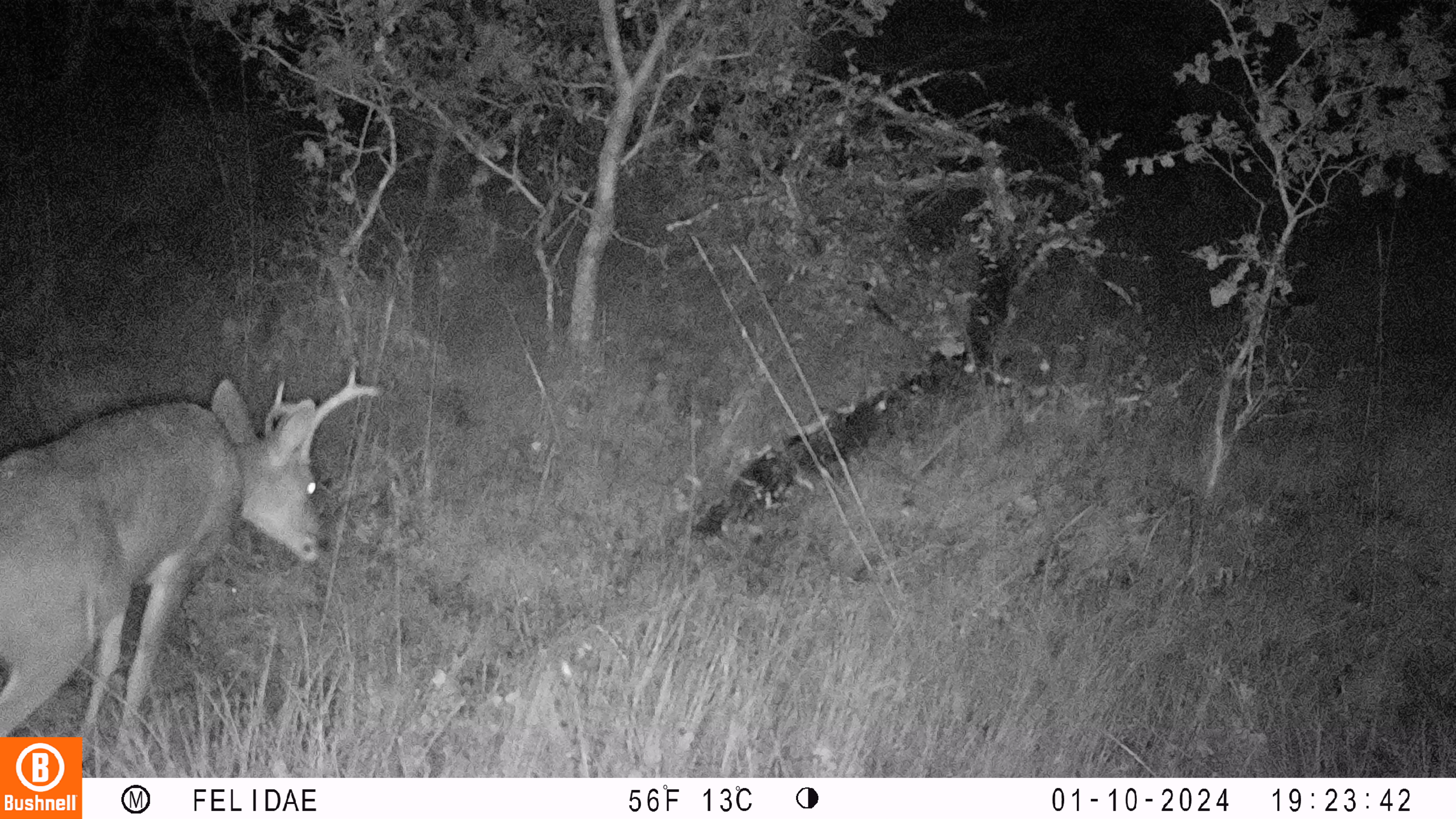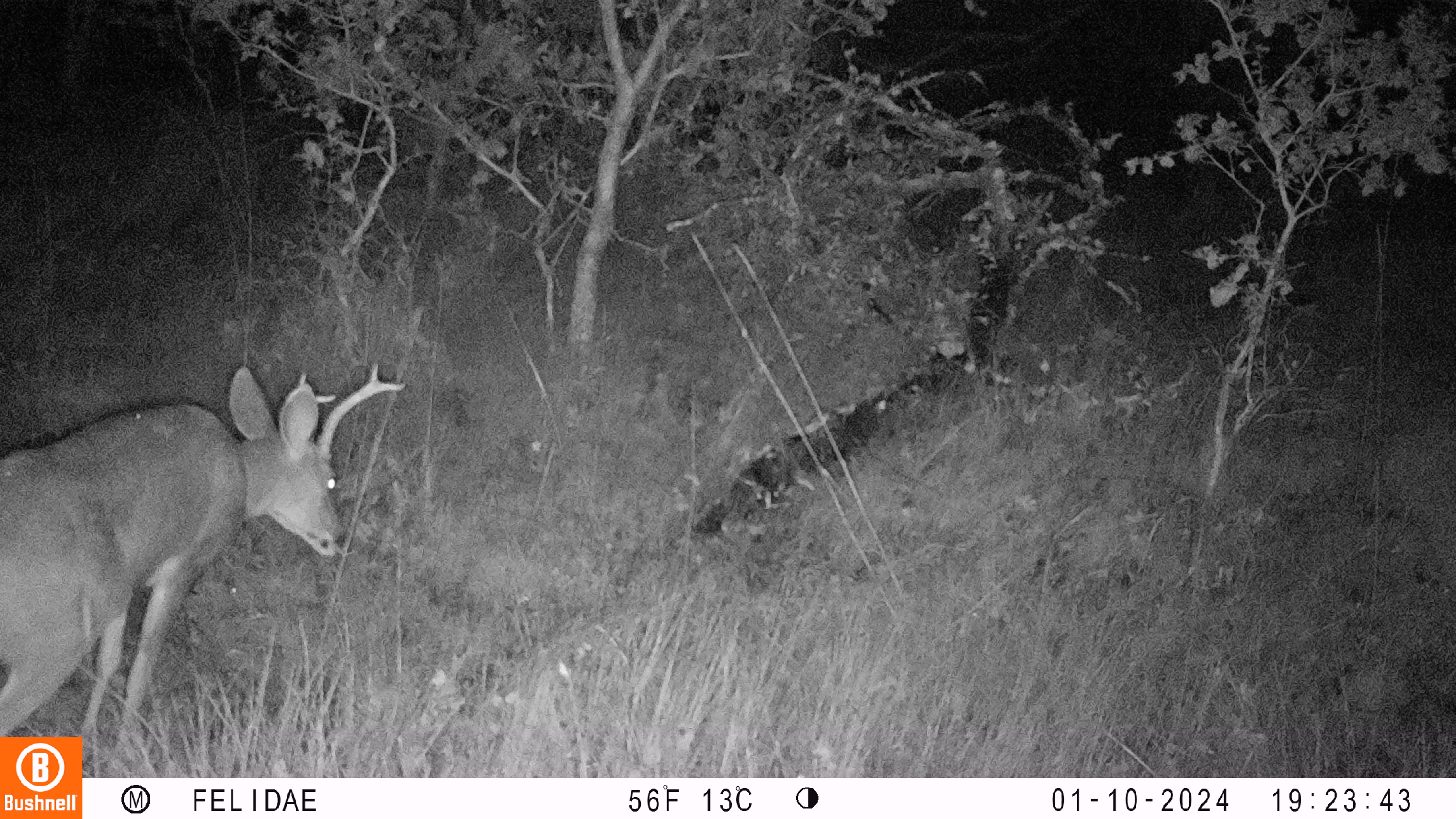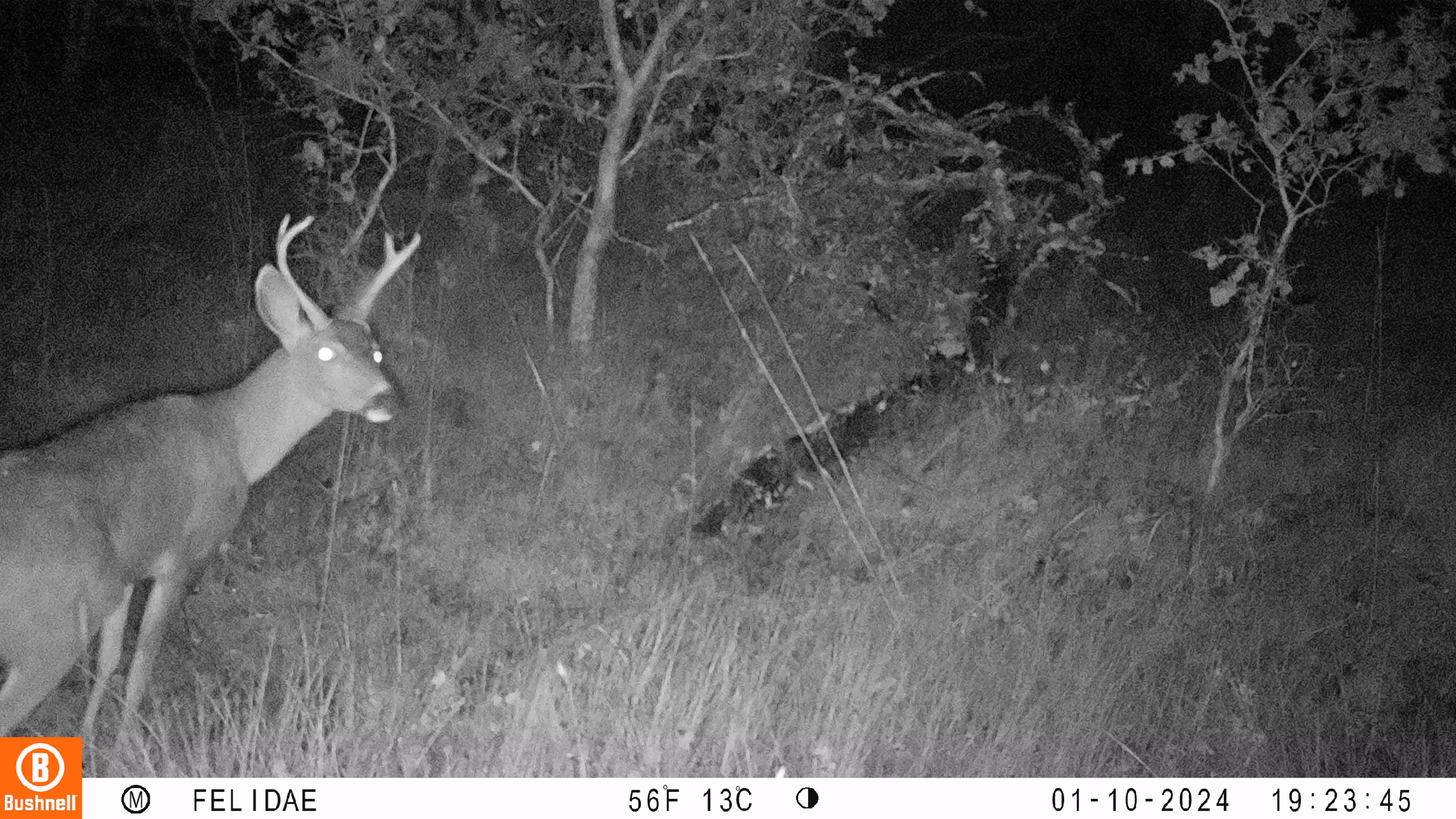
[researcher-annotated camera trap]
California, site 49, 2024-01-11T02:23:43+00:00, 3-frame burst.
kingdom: Animalia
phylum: Chordata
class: Mammalia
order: Artiodactyla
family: Cervidae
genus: Odocoileus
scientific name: Odocoileus hemionus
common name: mule deer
Mule deer (Odocoileus hemionus).